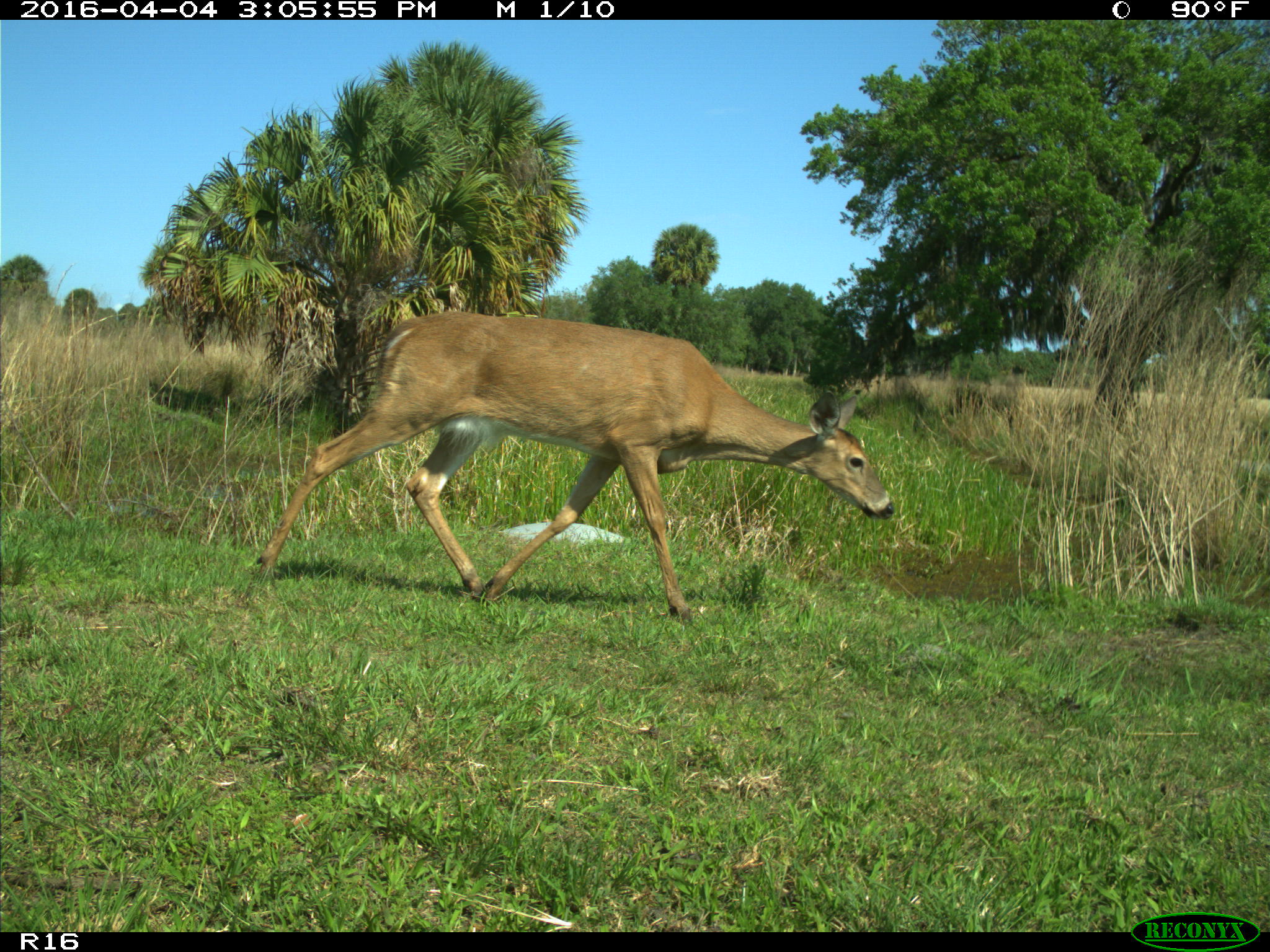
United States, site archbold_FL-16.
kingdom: Animalia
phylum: Chordata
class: Mammalia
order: Artiodactyla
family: Cervidae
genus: Odocoileus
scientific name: Odocoileus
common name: deer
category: unidentified deer